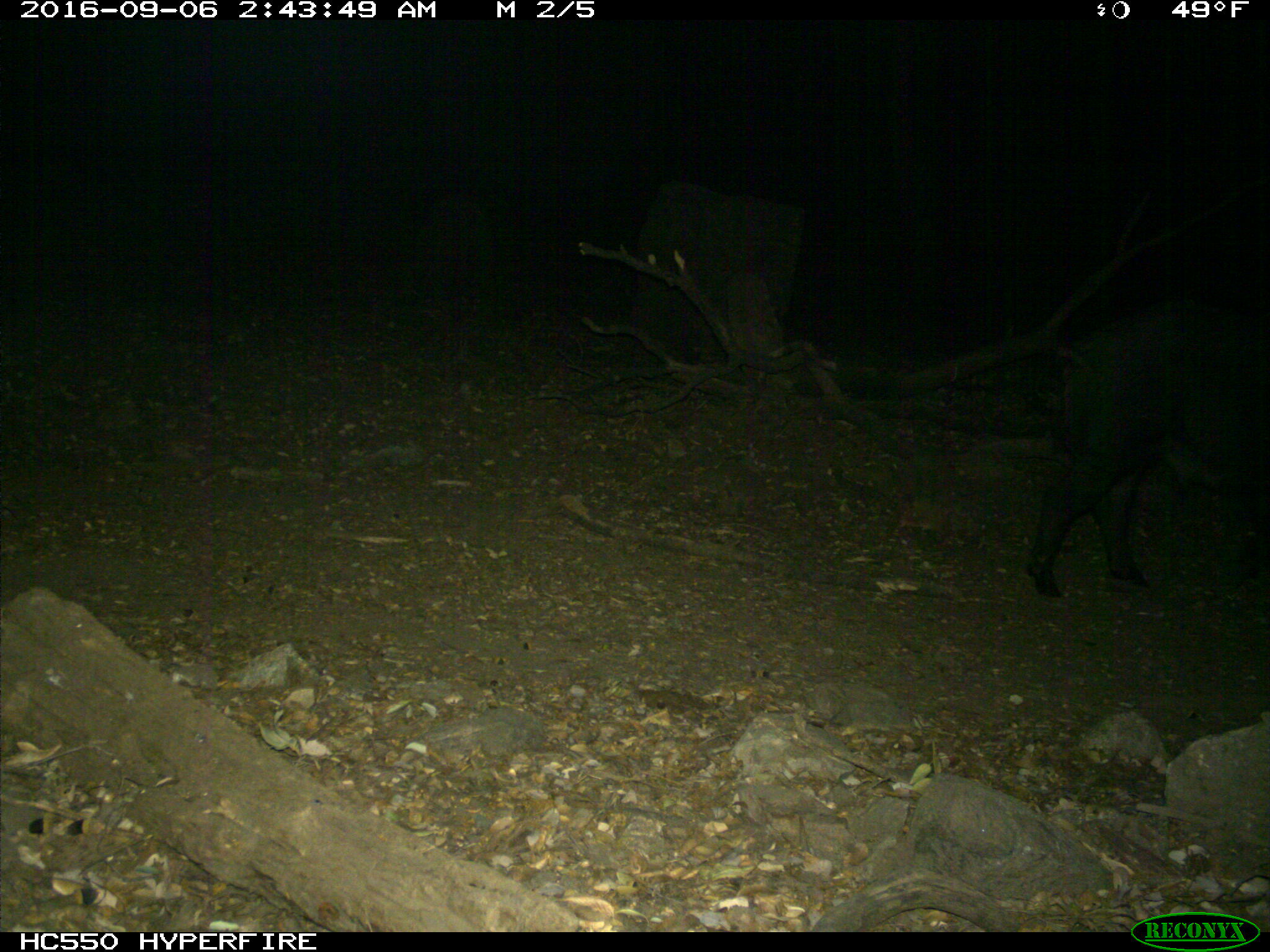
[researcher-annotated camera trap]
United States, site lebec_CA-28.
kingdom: Animalia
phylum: Chordata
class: Mammalia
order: Artiodactyla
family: Suidae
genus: Sus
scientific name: Sus scrofa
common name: wild boar